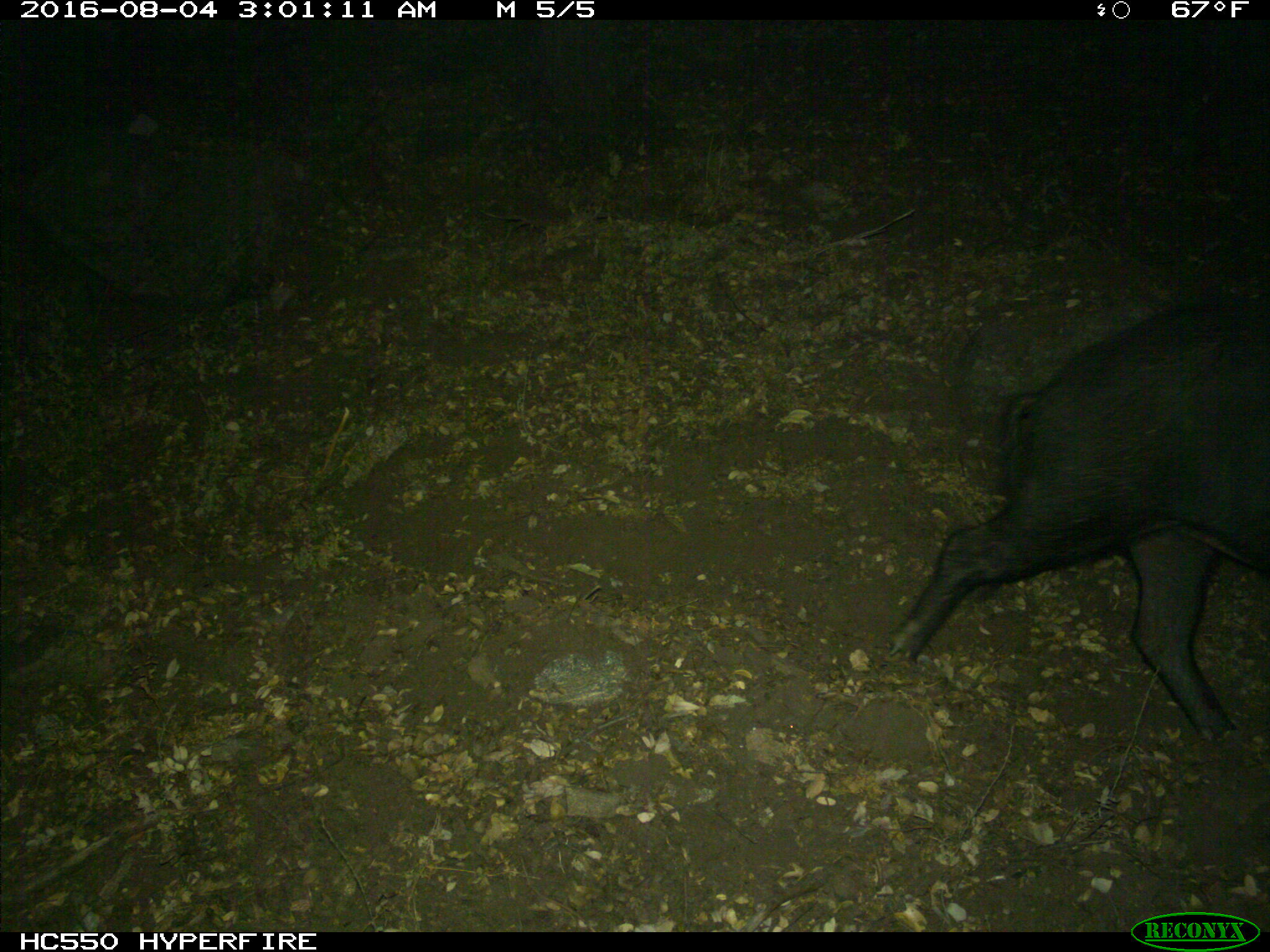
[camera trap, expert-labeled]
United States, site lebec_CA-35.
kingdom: Animalia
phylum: Chordata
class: Mammalia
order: Artiodactyla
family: Suidae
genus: Sus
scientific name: Sus scrofa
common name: wild boar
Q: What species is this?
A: Sus scrofa (wild boar).